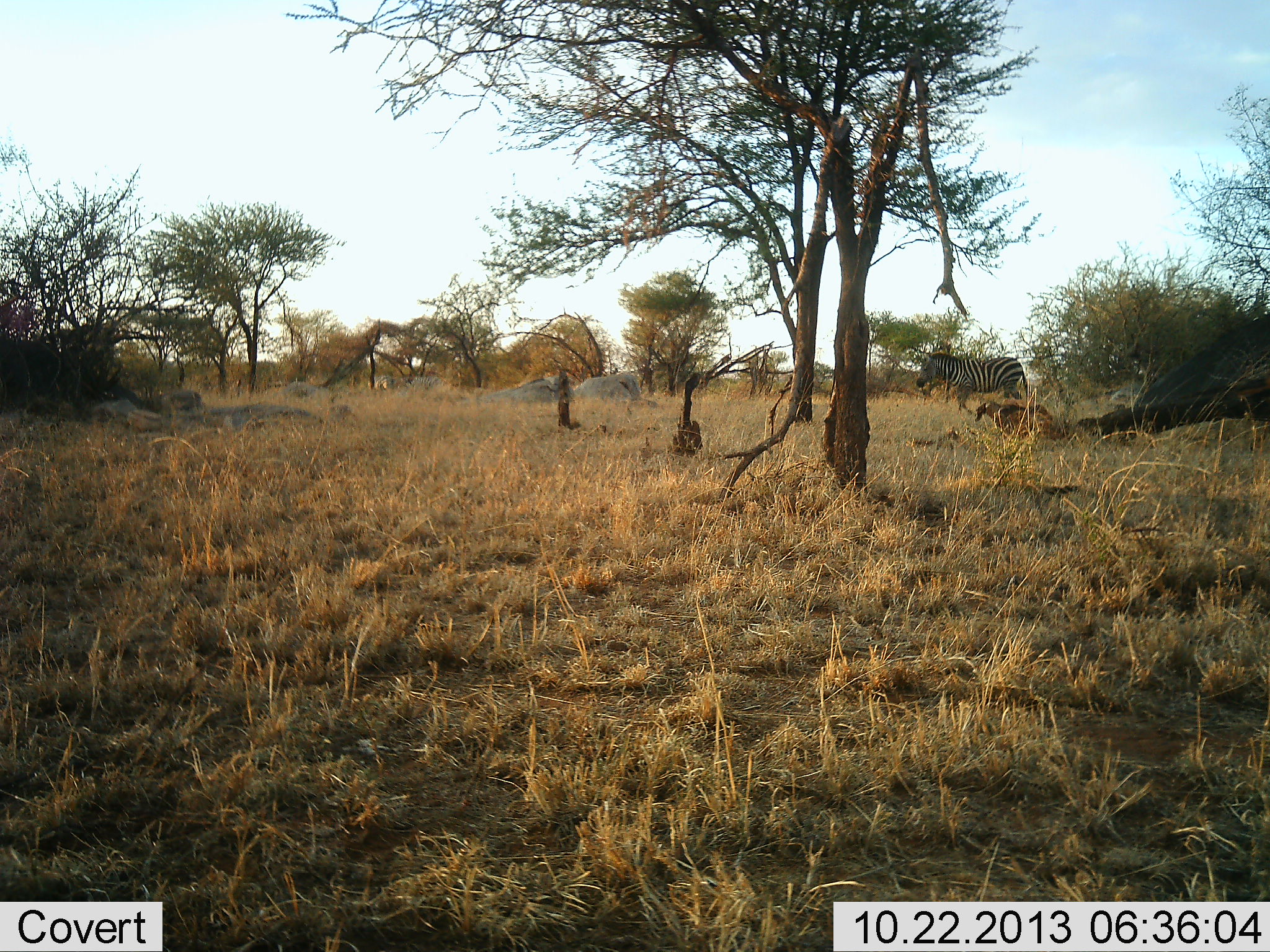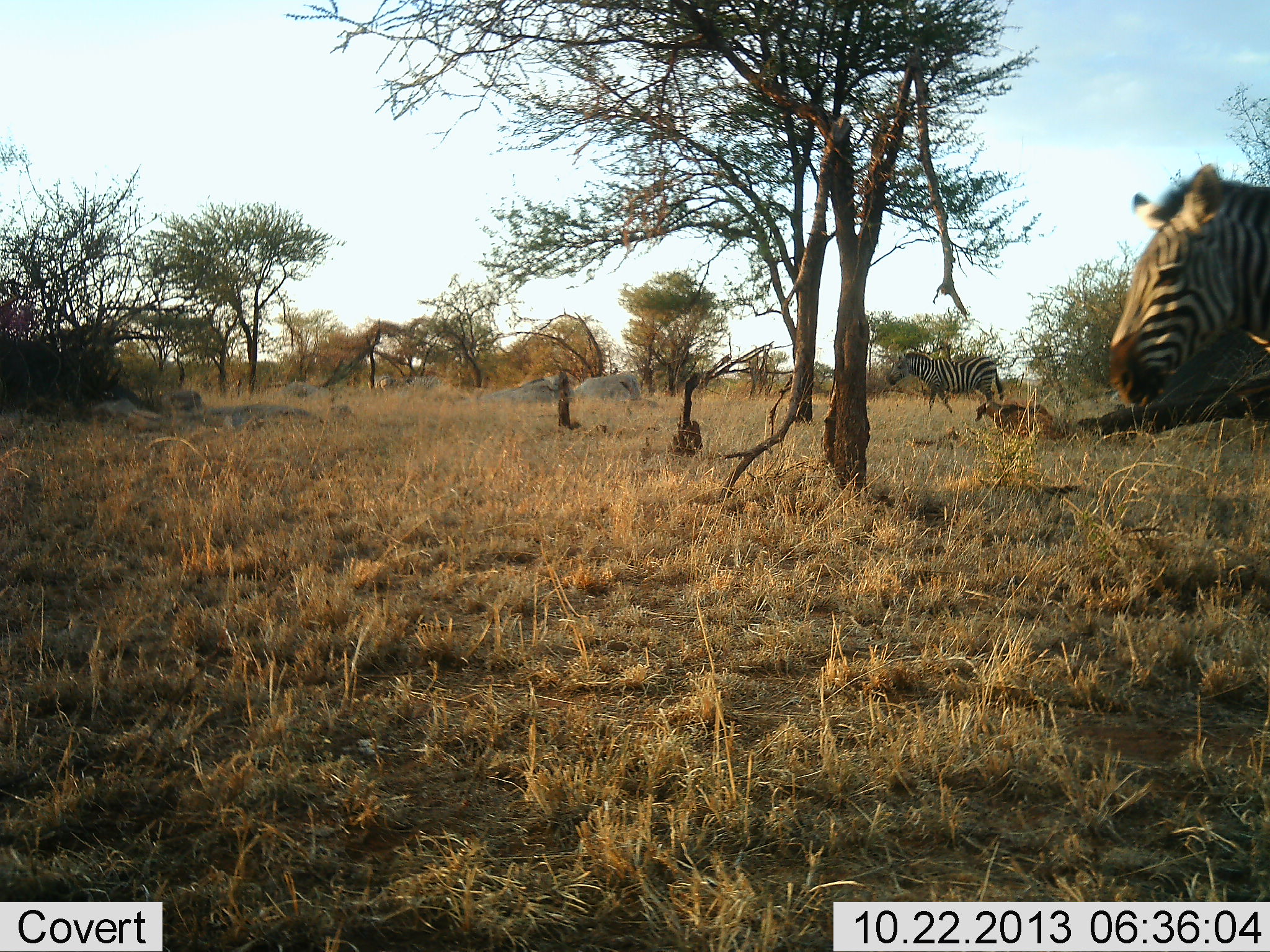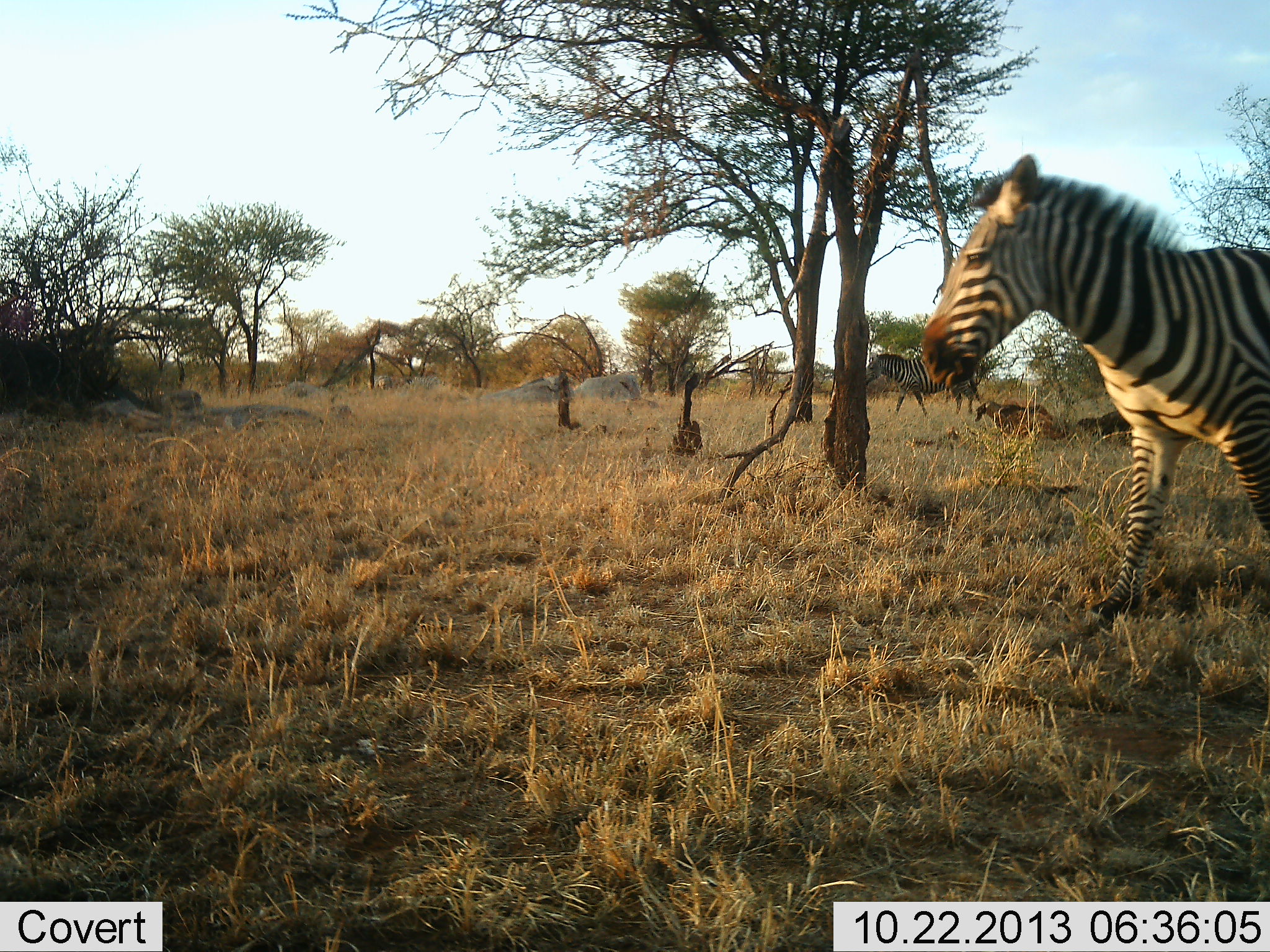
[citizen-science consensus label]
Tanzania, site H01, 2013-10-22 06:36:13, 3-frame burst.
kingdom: Animalia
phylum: Chordata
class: Mammalia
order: Perissodactyla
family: Equidae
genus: Equus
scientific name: Equus quagga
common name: plains zebra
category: zebra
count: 2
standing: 10%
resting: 0%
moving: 100%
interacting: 0%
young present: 0%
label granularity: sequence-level